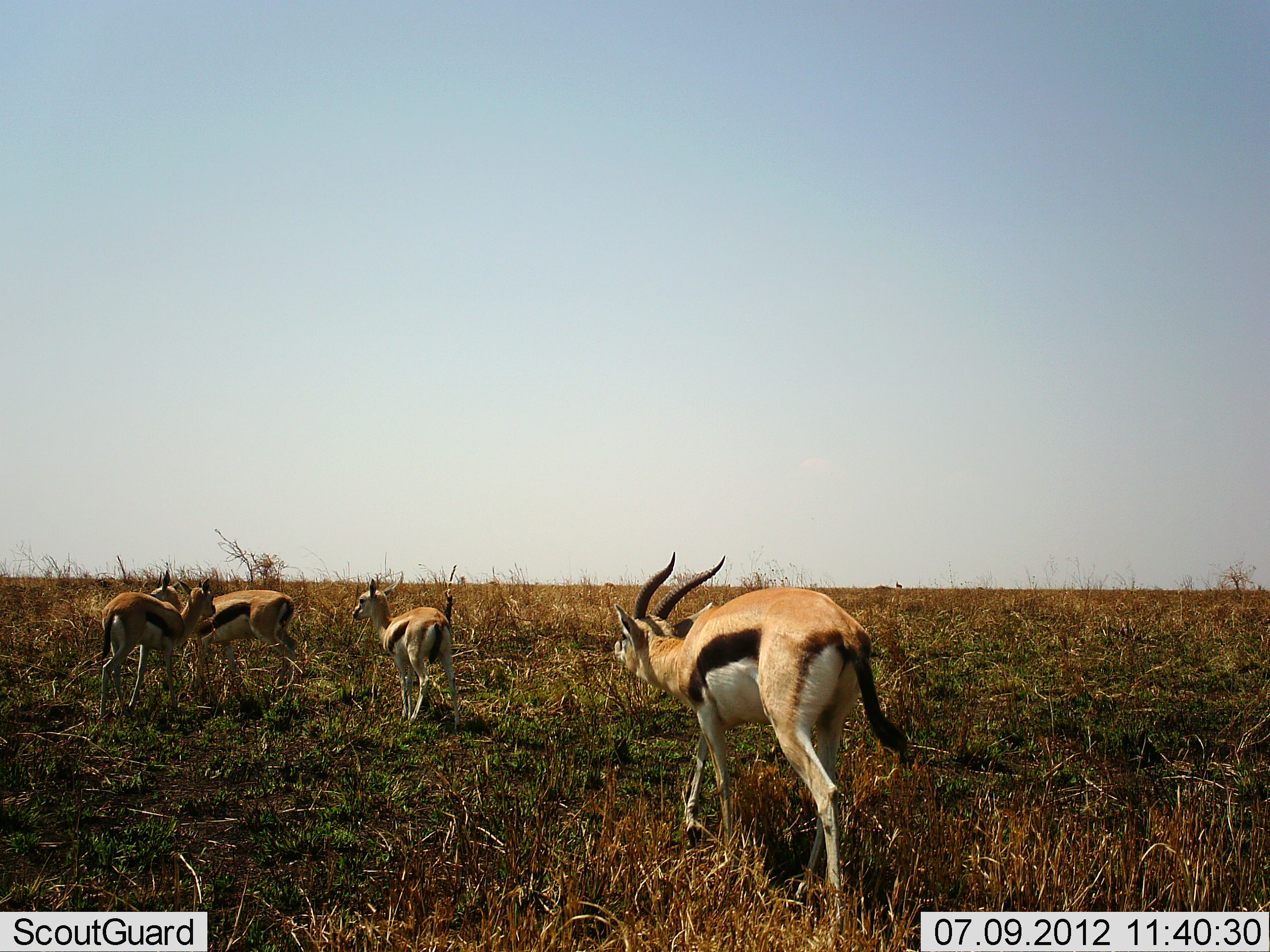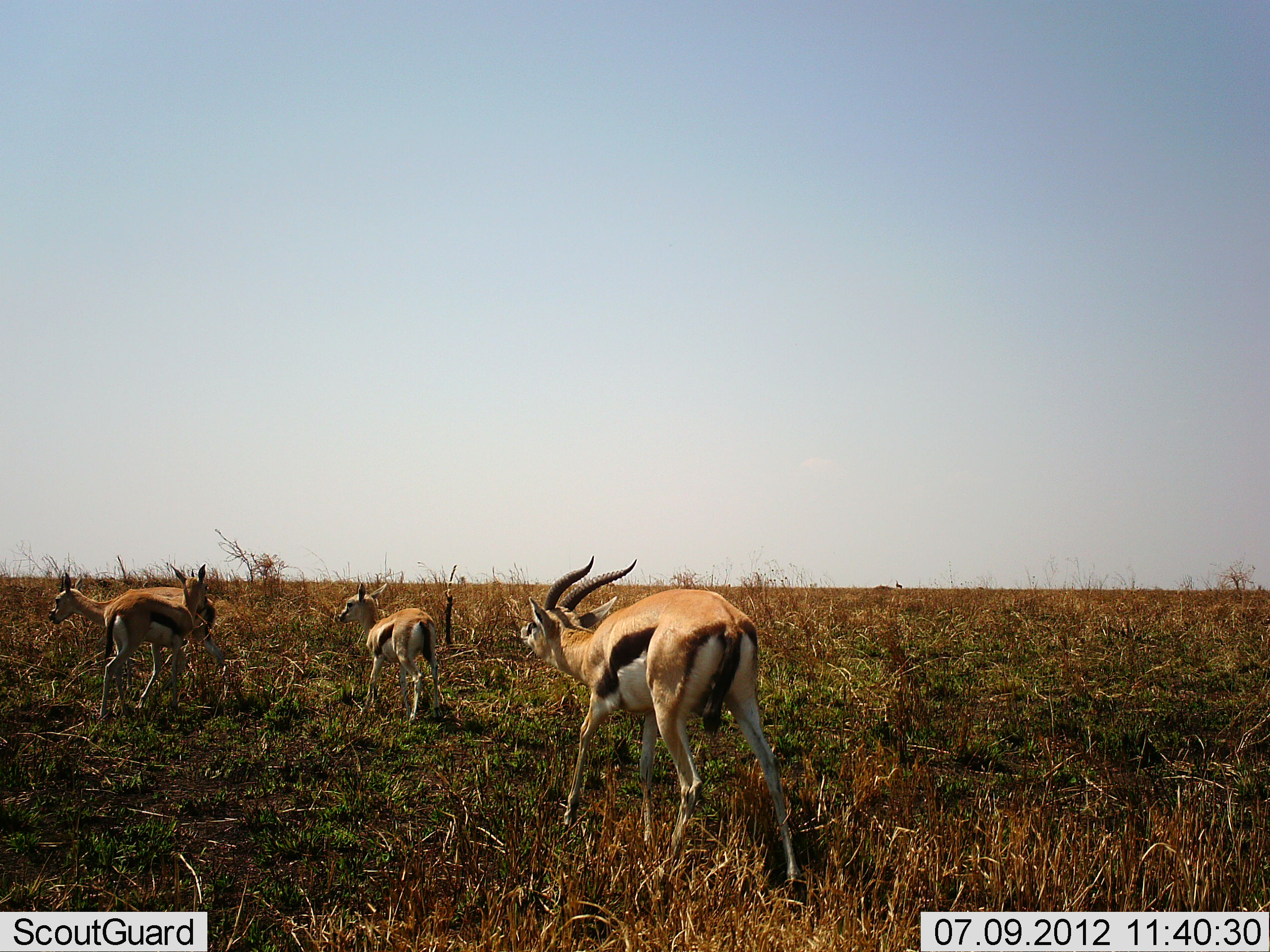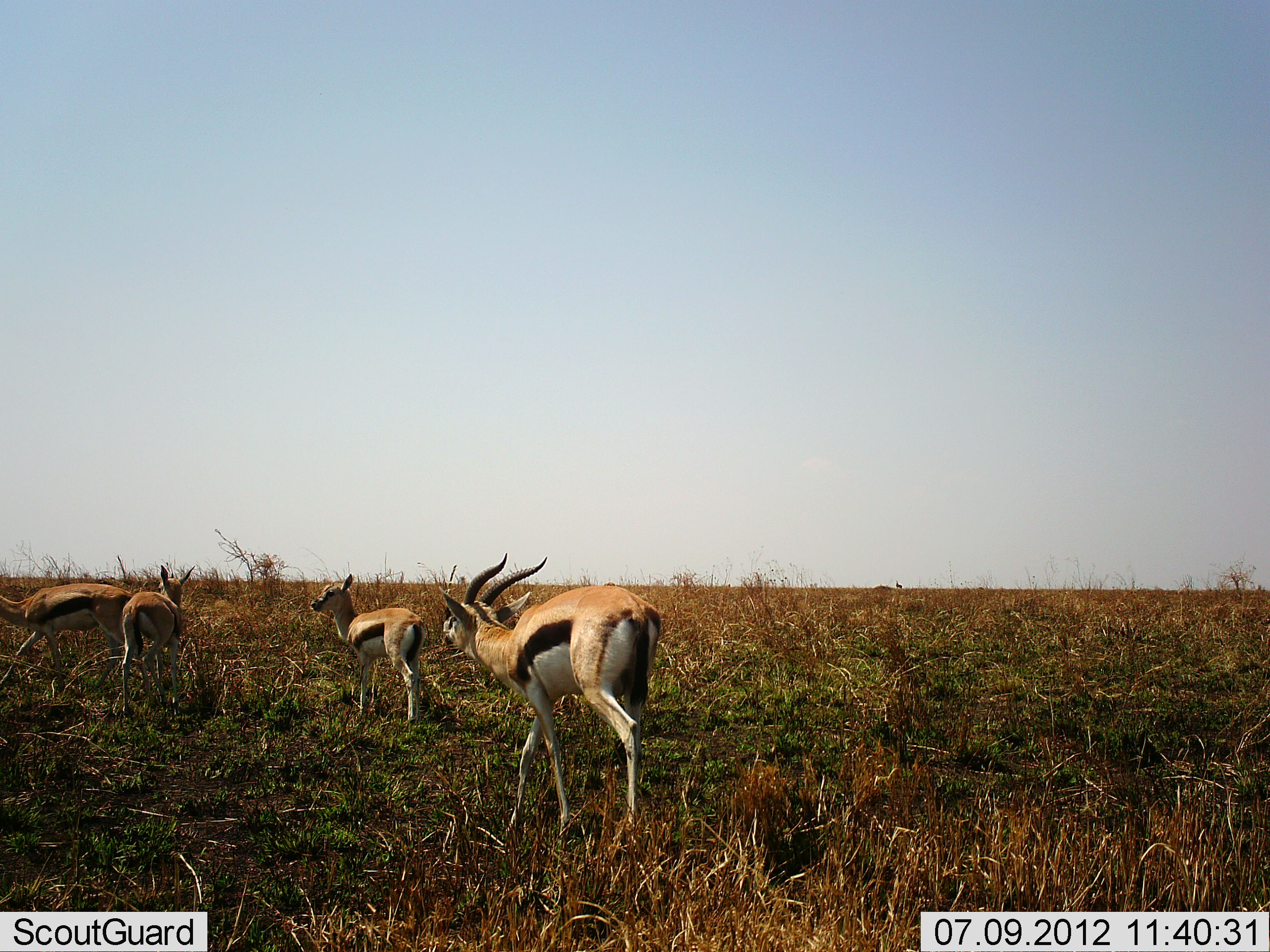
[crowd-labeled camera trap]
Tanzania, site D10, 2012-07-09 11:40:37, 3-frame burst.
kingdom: Animalia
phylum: Chordata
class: Mammalia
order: Artiodactyla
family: Bovidae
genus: Eudorcas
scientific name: Eudorcas thomsonii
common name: thomson's gazelle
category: gazellethomsons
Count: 4.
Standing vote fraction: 20%.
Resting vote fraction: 0%.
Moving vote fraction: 80%.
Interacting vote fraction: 0%.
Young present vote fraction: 20%.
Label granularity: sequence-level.